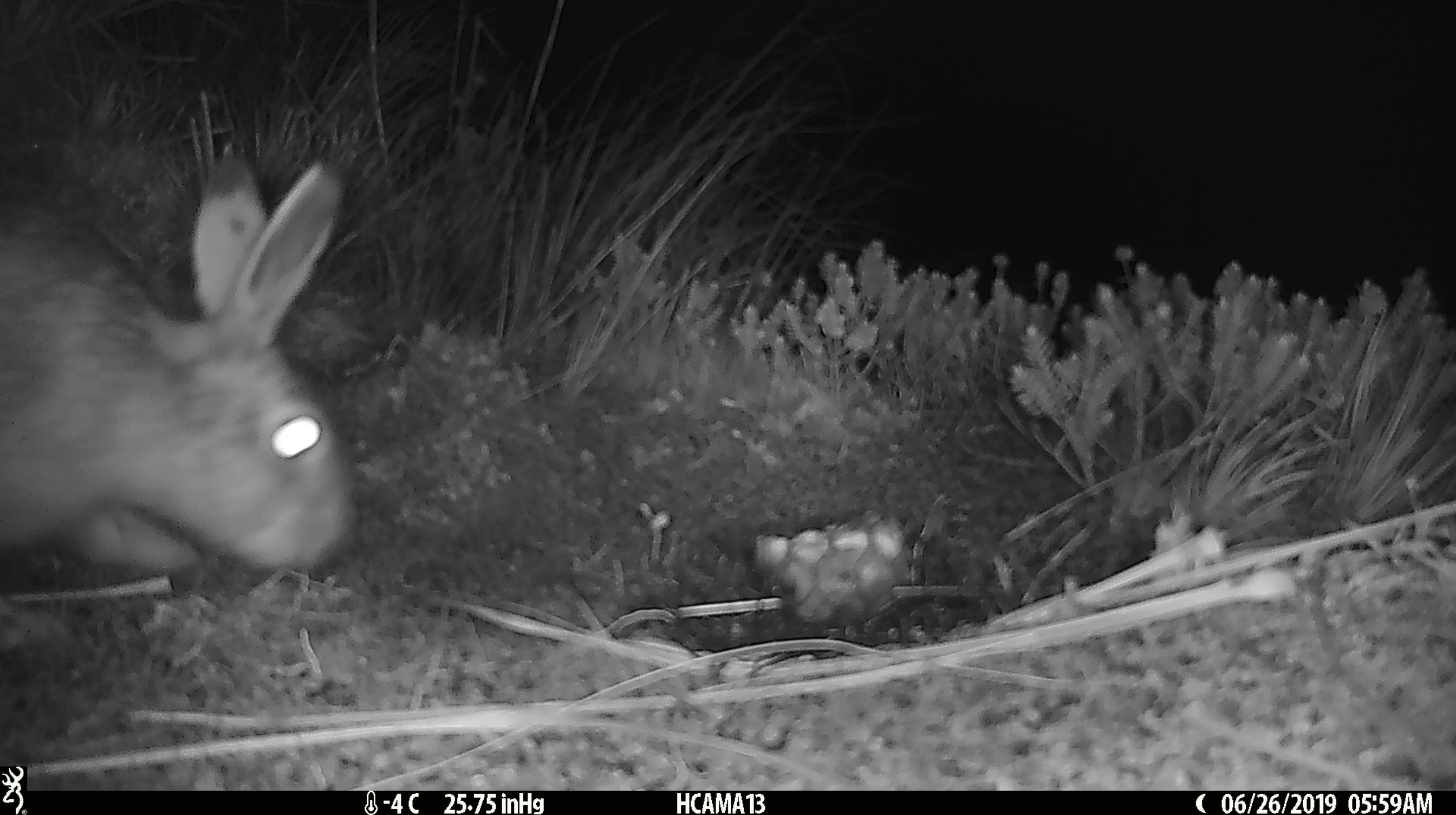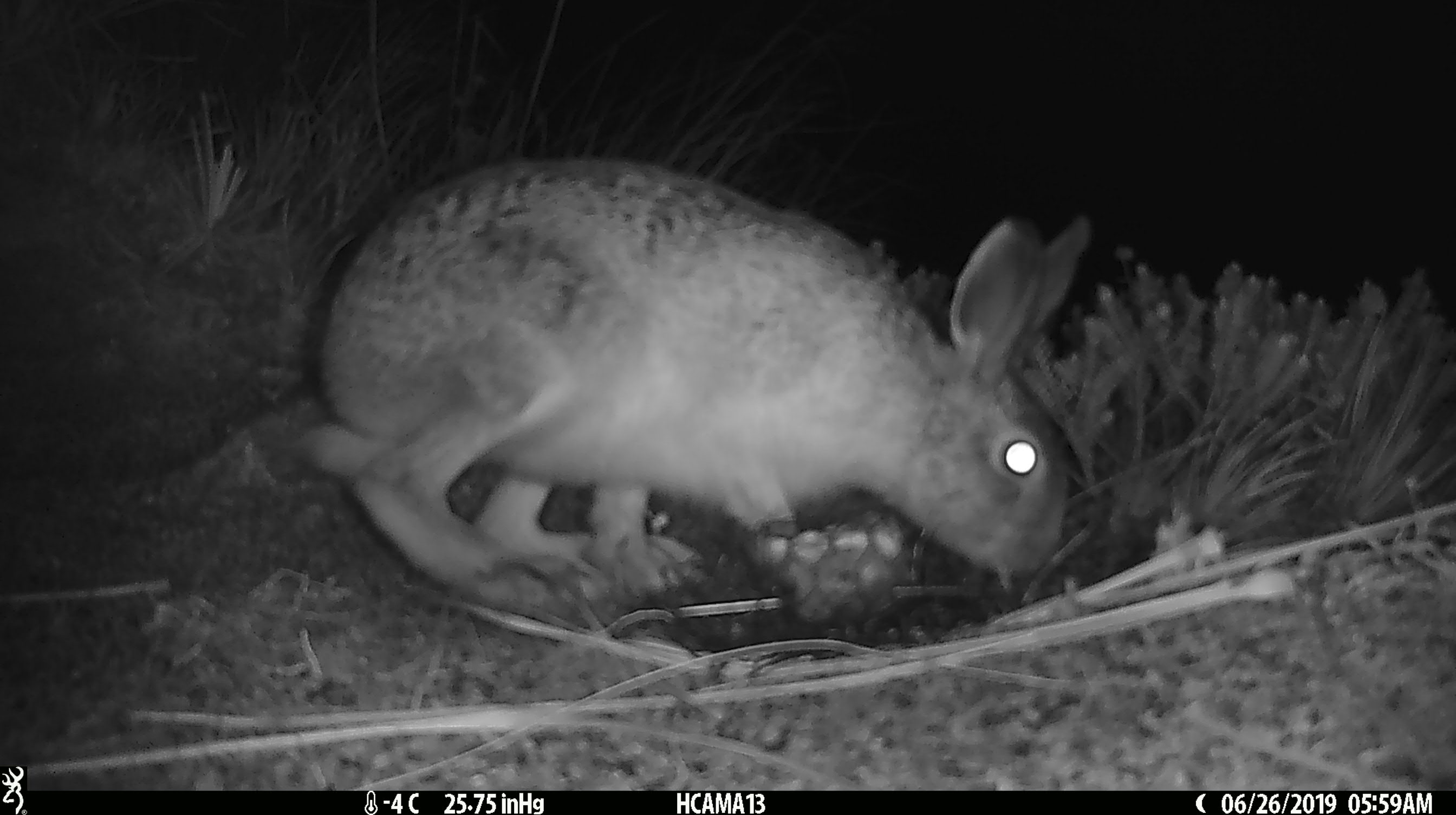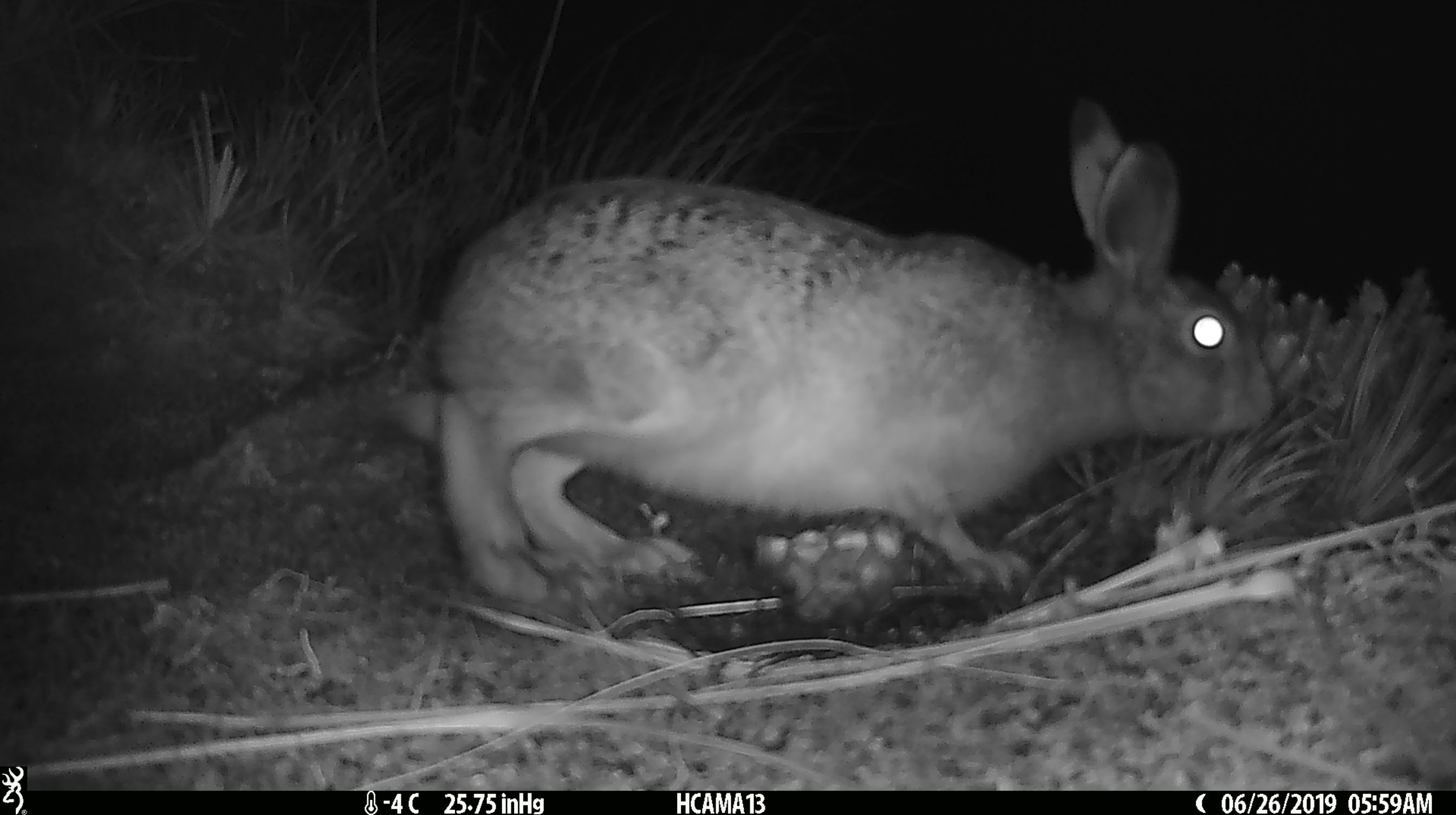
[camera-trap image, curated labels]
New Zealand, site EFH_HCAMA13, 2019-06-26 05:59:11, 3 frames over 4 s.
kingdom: Animalia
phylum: Chordata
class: Mammalia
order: Lagomorpha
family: Leporidae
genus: Lepus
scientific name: Lepus europaeus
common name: brown hare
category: hare